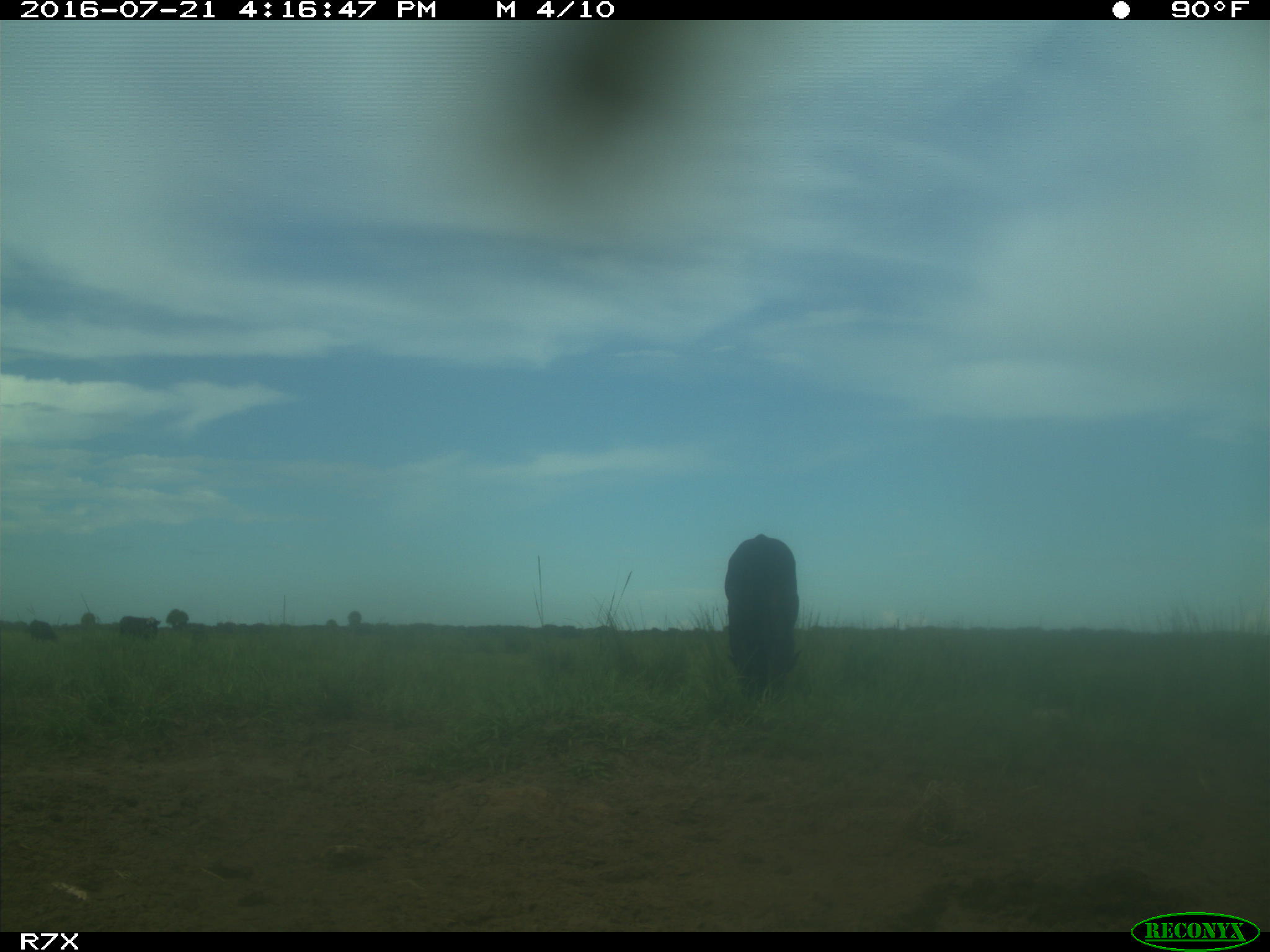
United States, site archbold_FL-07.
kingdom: Animalia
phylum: Chordata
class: Mammalia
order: Artiodactyla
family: Bovidae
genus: Bos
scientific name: Bos taurus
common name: domestic cow